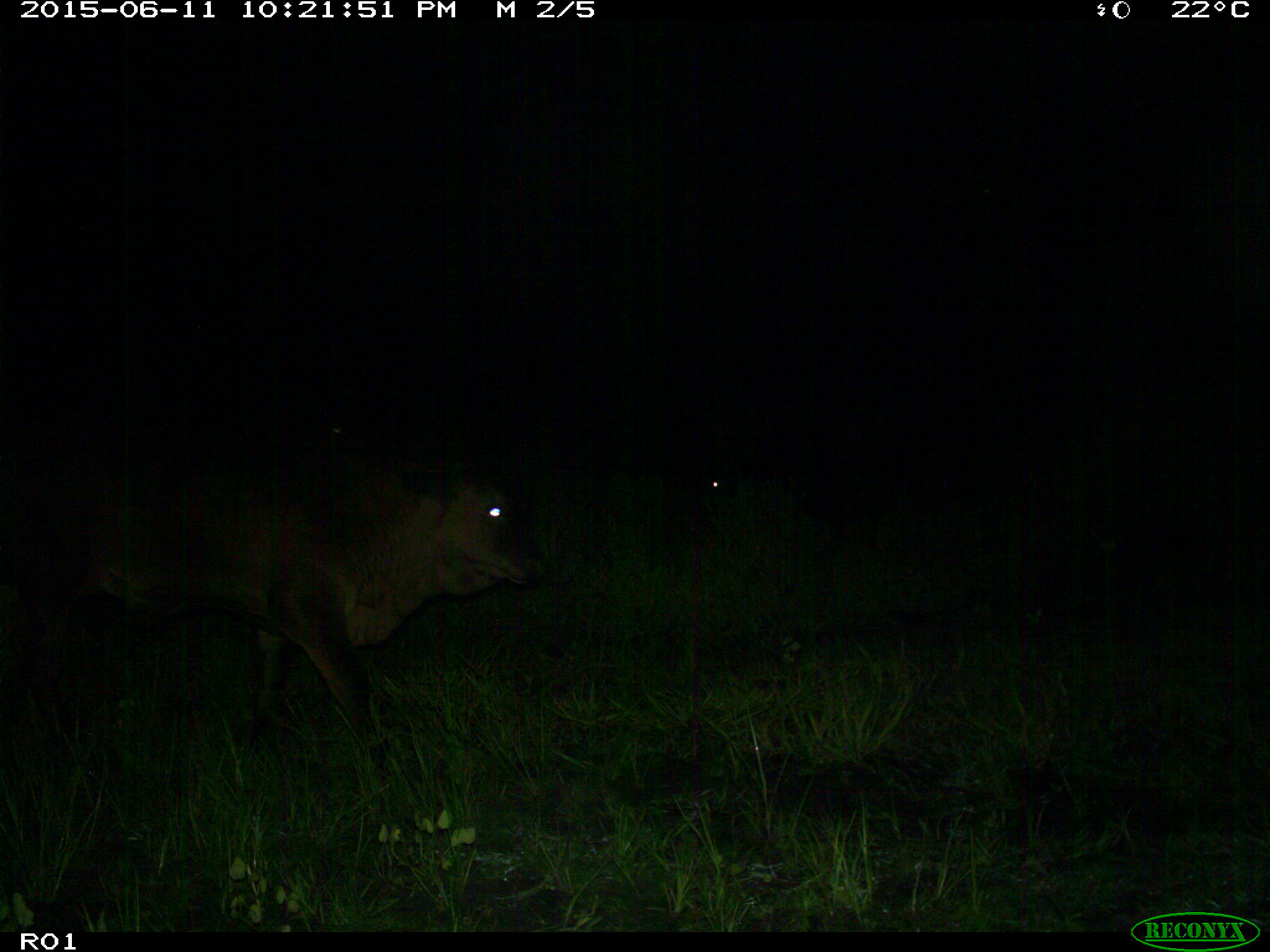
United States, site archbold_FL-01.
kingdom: Animalia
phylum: Chordata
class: Mammalia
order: Artiodactyla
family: Bovidae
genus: Bos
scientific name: Bos taurus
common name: domestic cow